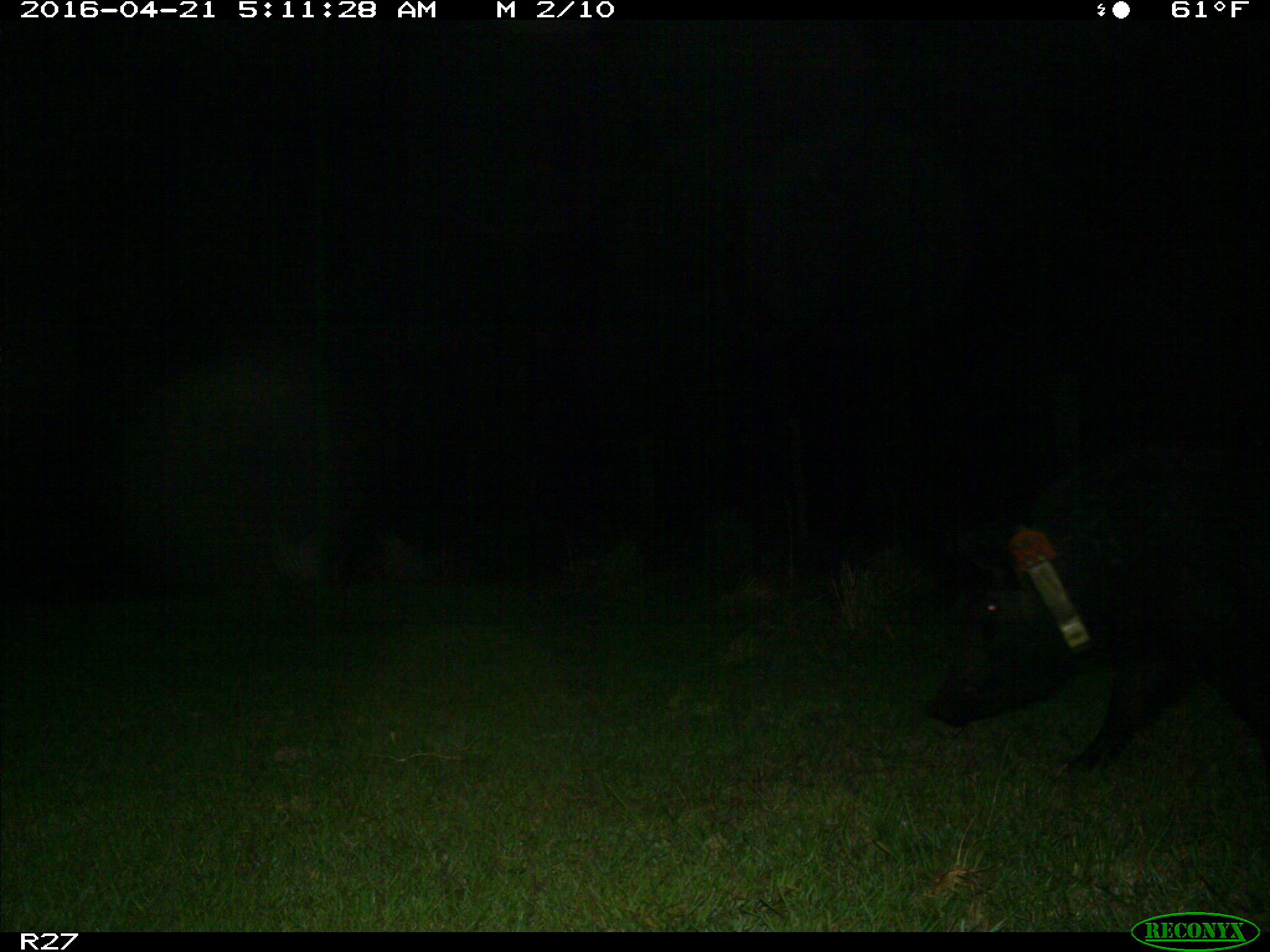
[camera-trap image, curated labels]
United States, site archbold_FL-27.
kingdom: Animalia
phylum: Chordata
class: Mammalia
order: Artiodactyla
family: Suidae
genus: Sus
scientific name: Sus scrofa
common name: wild boar